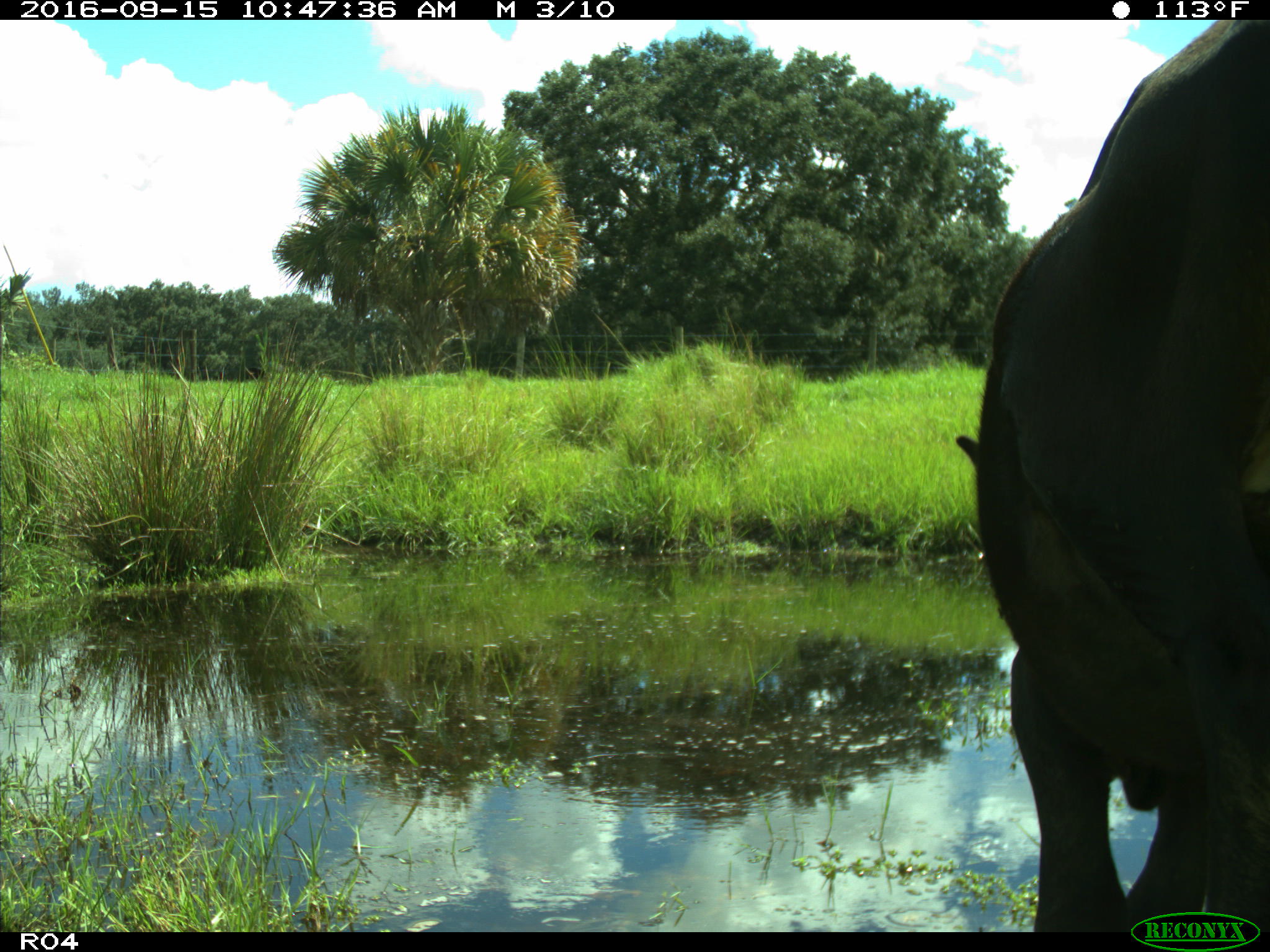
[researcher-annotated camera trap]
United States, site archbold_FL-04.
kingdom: Animalia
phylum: Chordata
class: Mammalia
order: Artiodactyla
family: Bovidae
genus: Bos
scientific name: Bos taurus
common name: domestic cow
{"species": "Bos taurus (domestic cow)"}